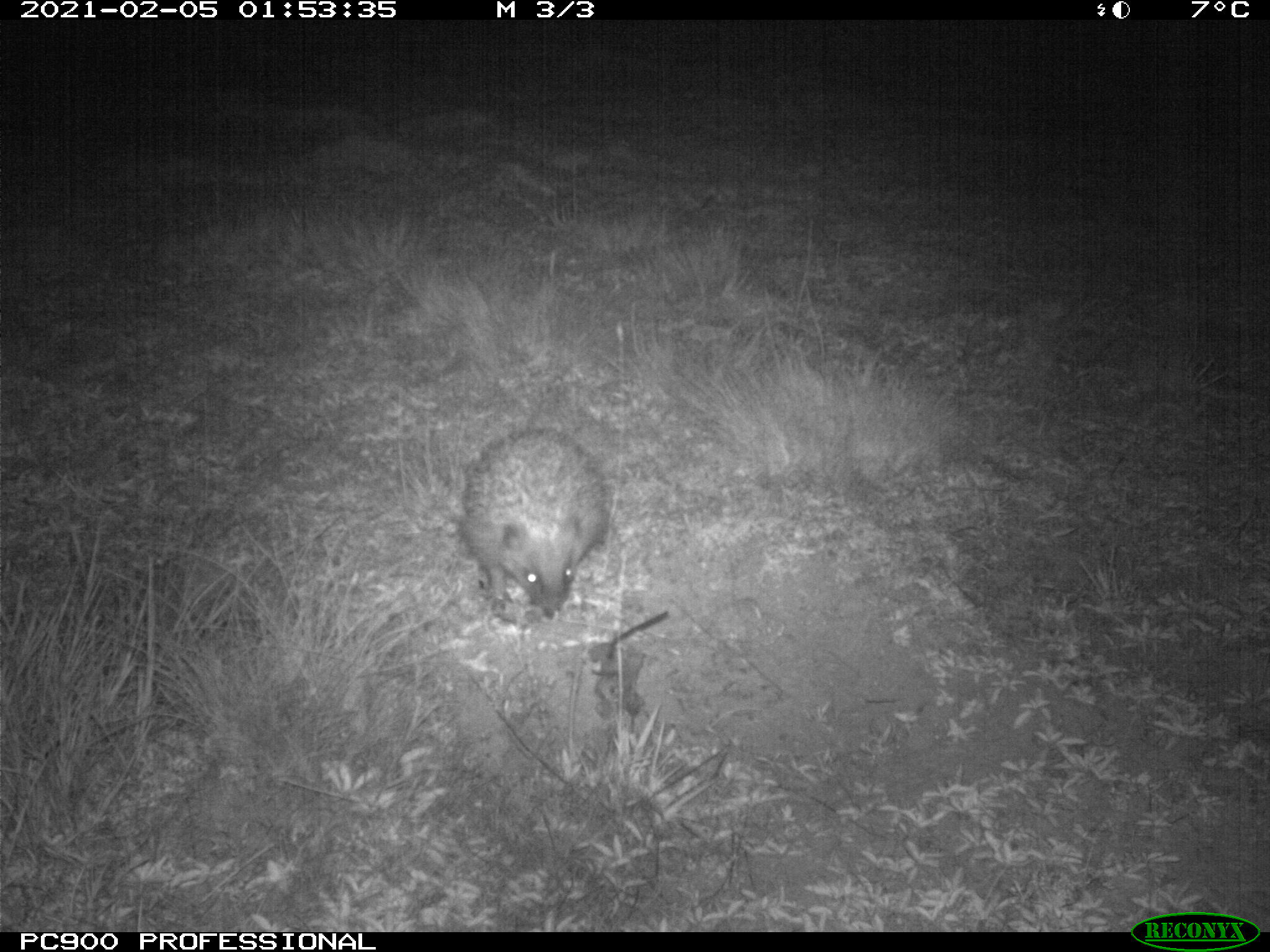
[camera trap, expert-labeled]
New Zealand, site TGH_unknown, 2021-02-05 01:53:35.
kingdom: Animalia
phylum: Chordata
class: Mammalia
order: Eulipotyphla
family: Erinaceidae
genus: Erinaceus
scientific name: Erinaceus europaeus europaeus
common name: european hedgehog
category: hedgehog